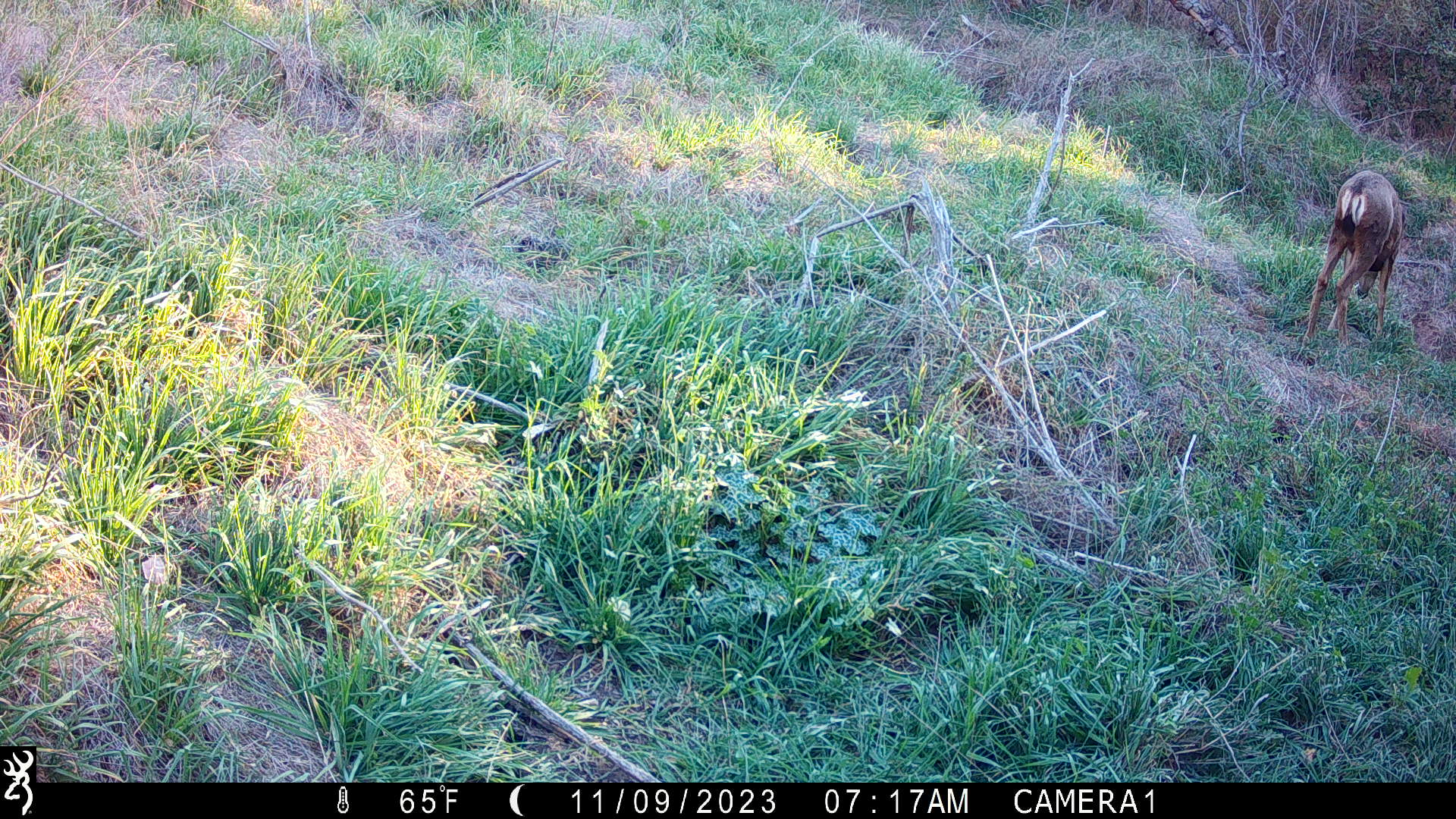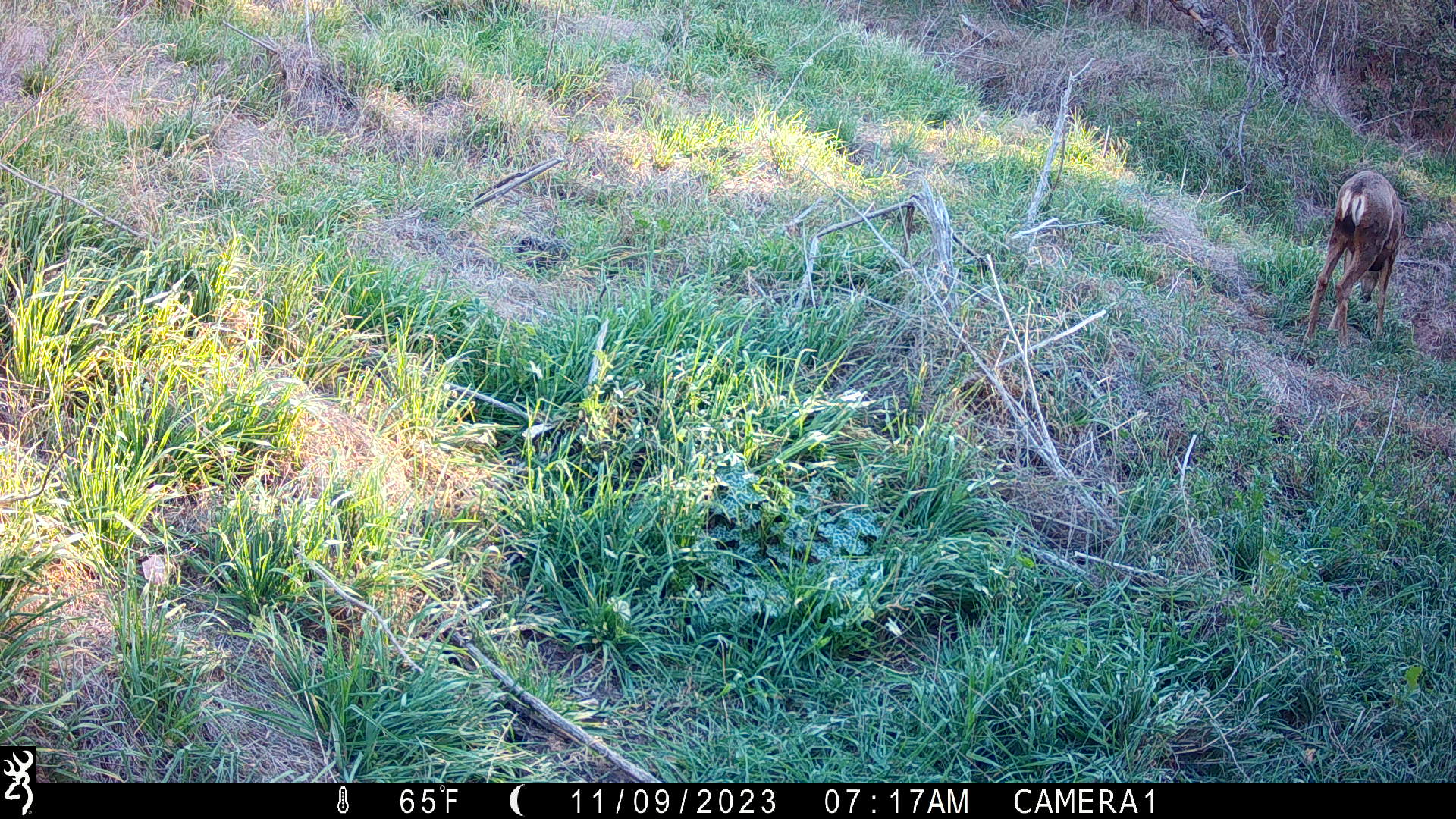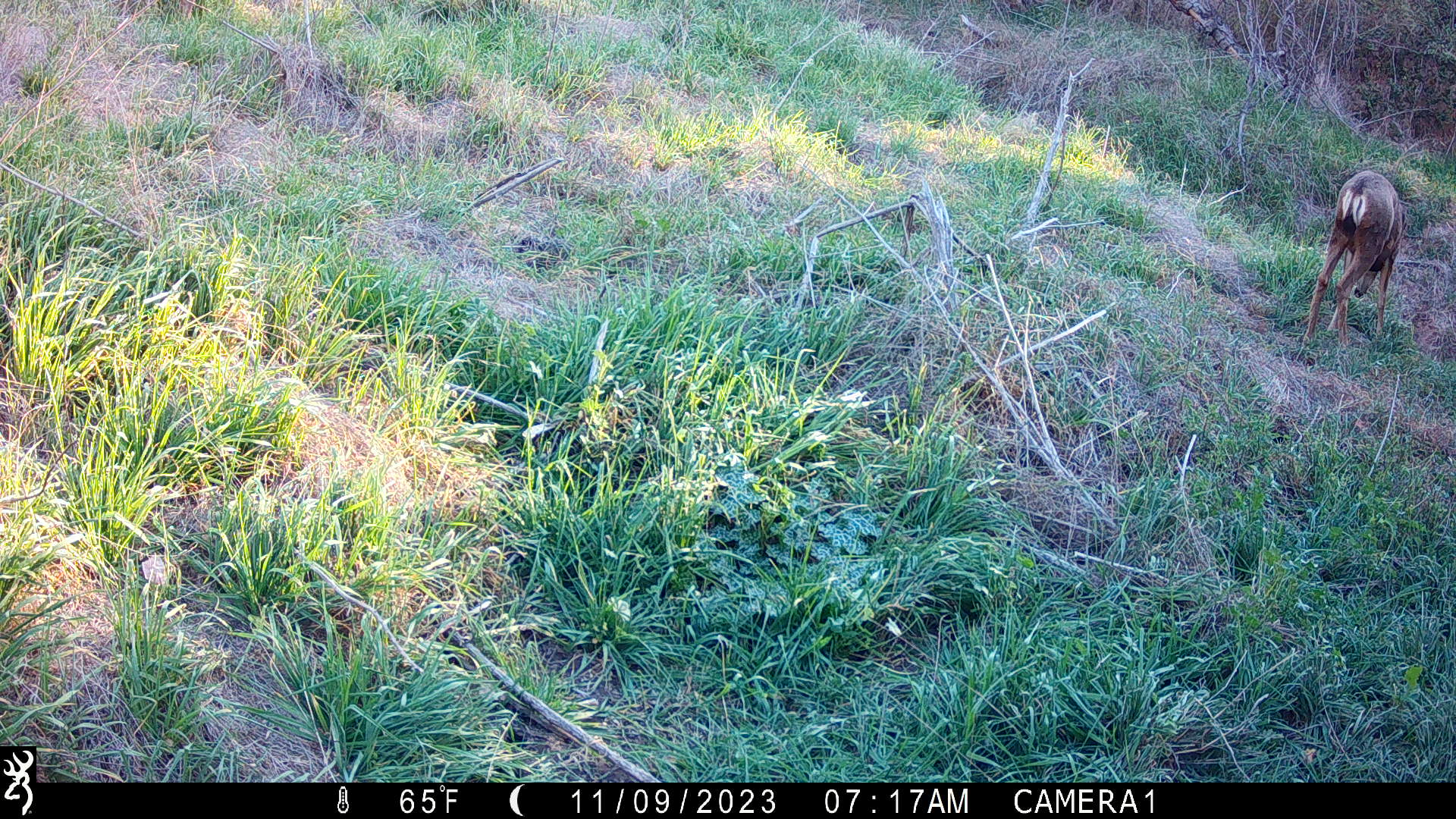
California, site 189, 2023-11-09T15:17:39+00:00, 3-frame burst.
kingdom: Animalia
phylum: Chordata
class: Mammalia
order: Artiodactyla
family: Cervidae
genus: Odocoileus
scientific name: Odocoileus hemionus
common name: mule deer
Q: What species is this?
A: Mule deer (Odocoileus hemionus).